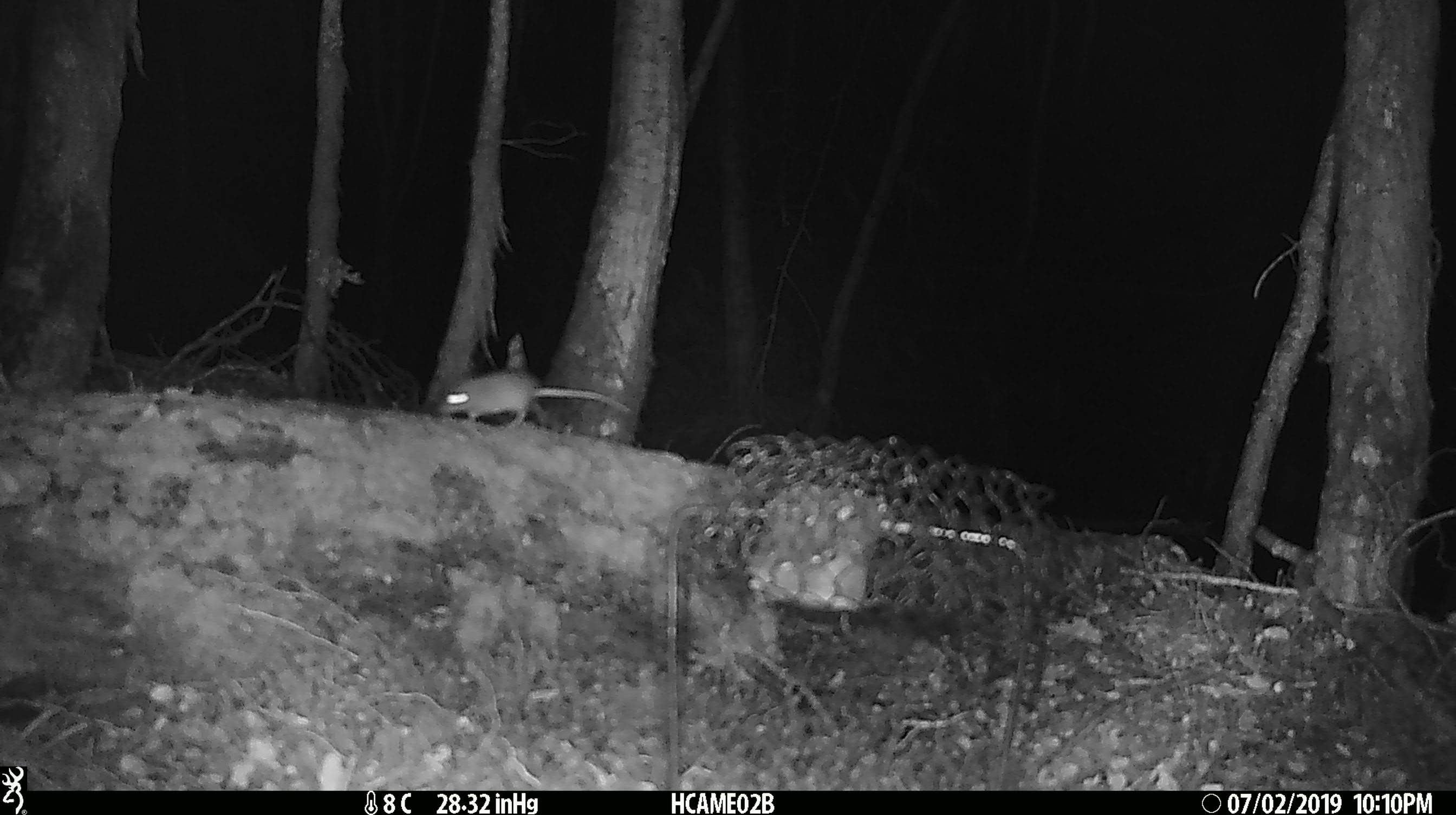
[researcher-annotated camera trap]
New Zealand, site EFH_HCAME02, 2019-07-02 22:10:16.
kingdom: Animalia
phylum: Chordata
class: Mammalia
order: Rodentia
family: Muridae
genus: Mus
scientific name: Mus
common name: mouse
Mouse (Mus).